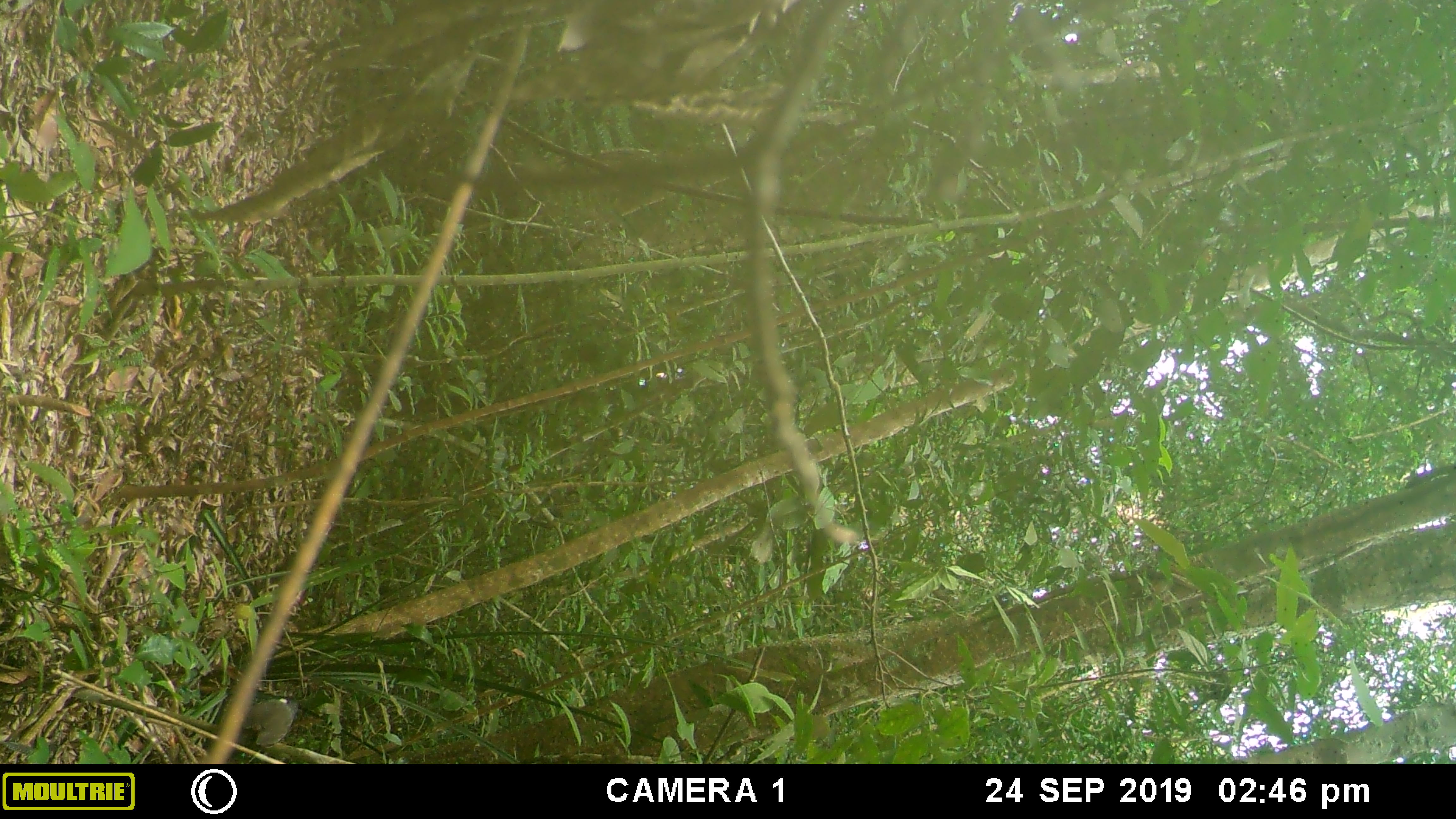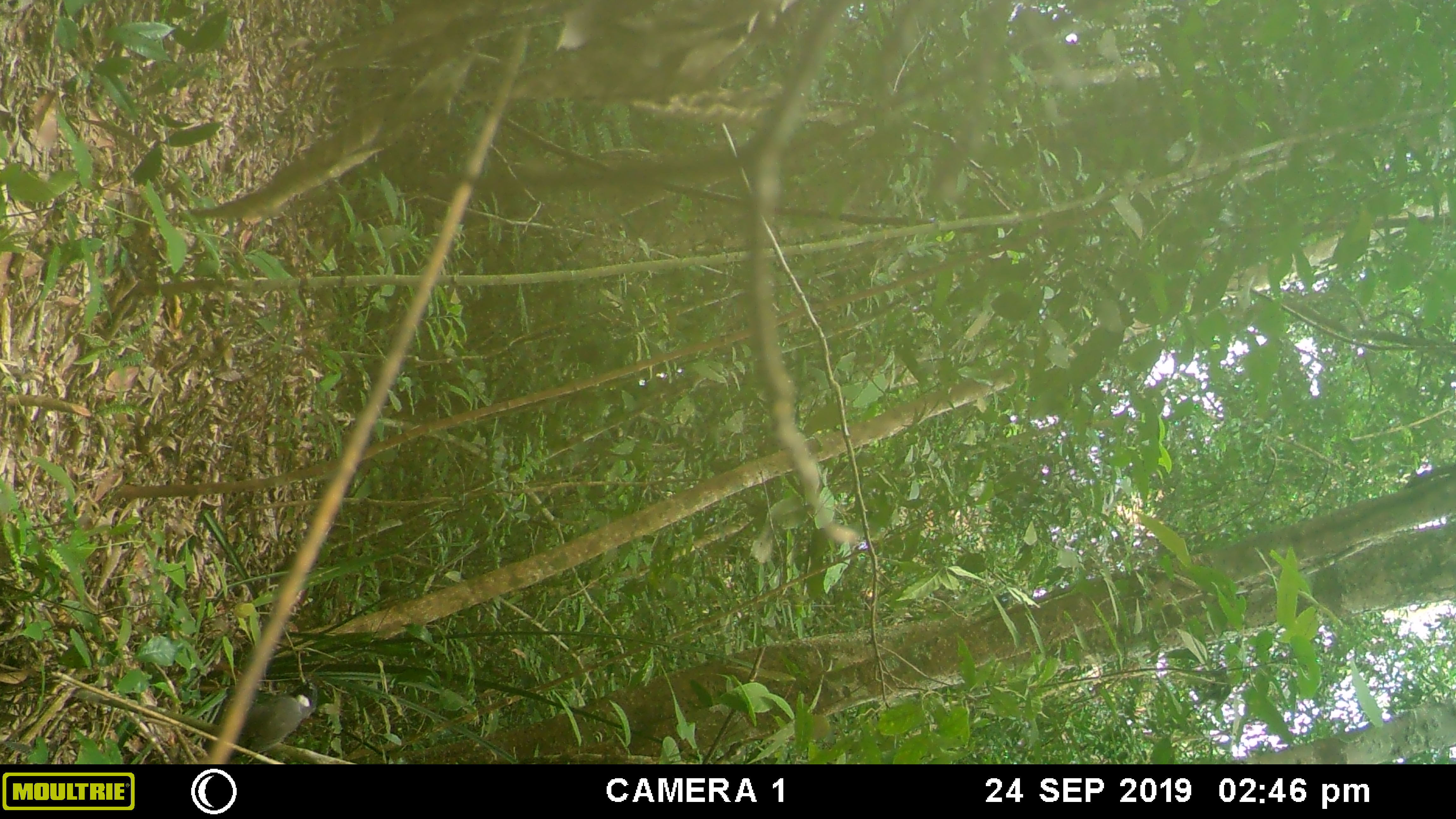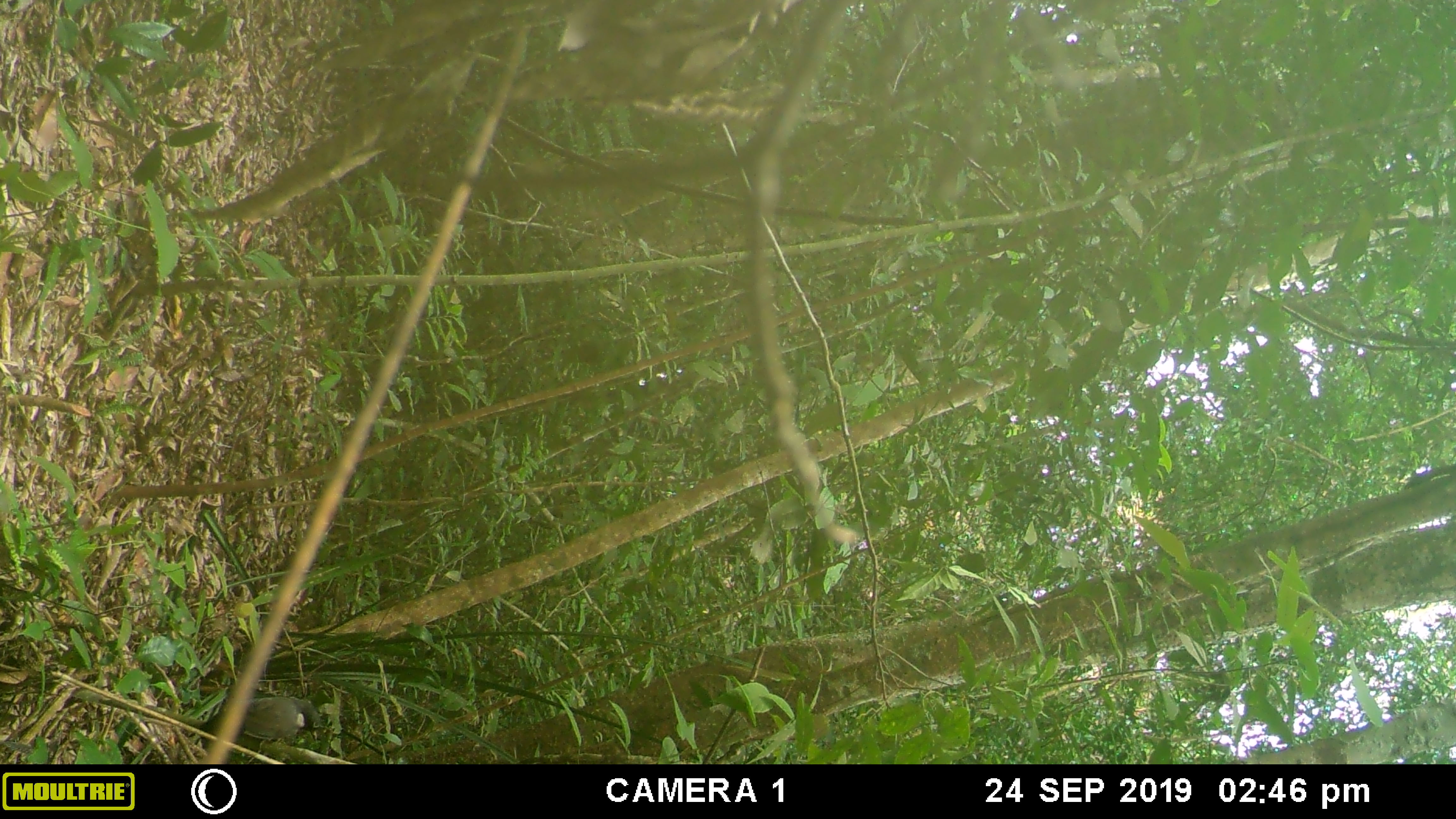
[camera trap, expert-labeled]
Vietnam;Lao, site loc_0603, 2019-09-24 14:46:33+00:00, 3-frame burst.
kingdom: Animalia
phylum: Chordata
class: Aves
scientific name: Aves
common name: bird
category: unidentified bird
Unidentified bird (bird) (Aves). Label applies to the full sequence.